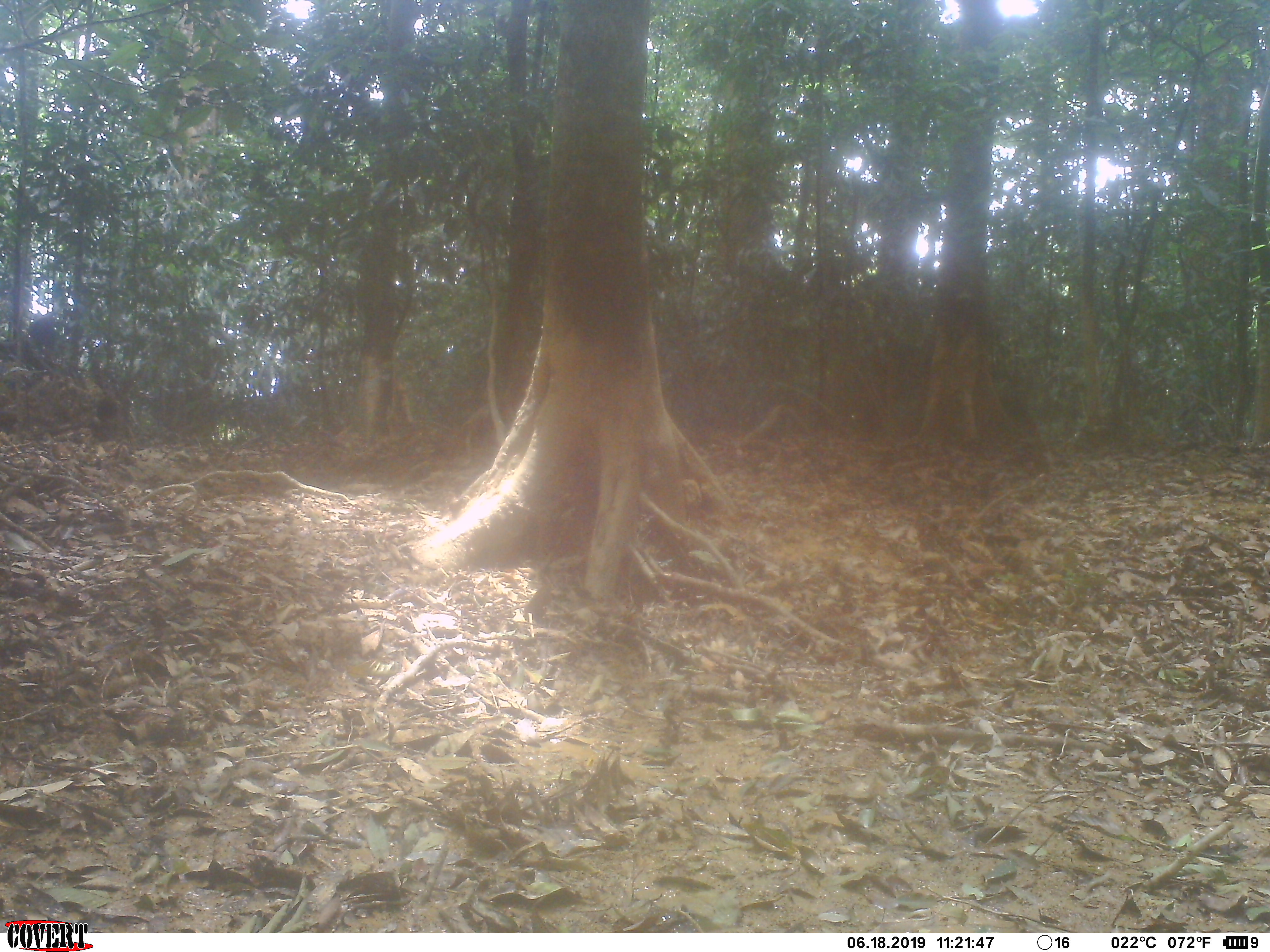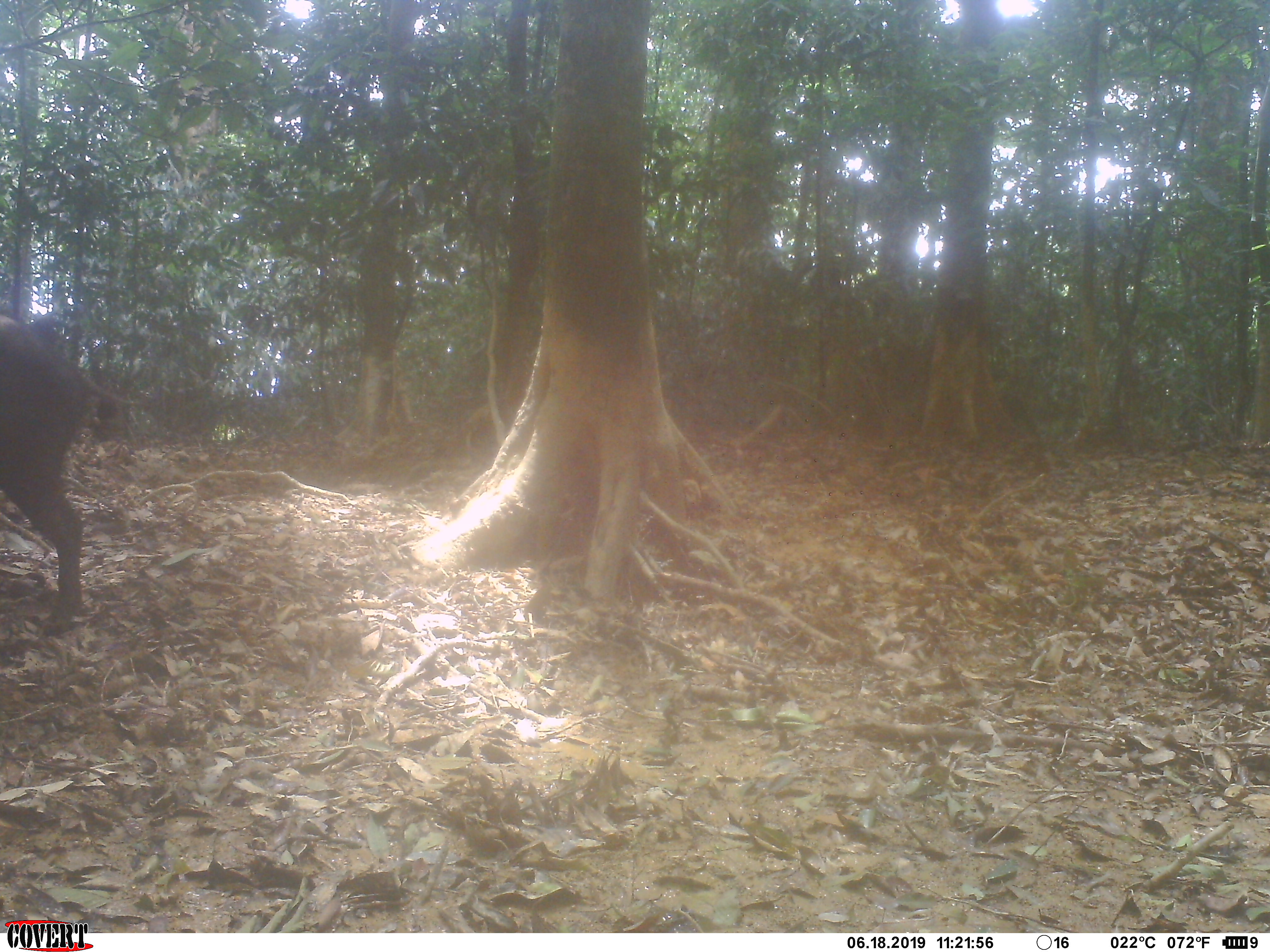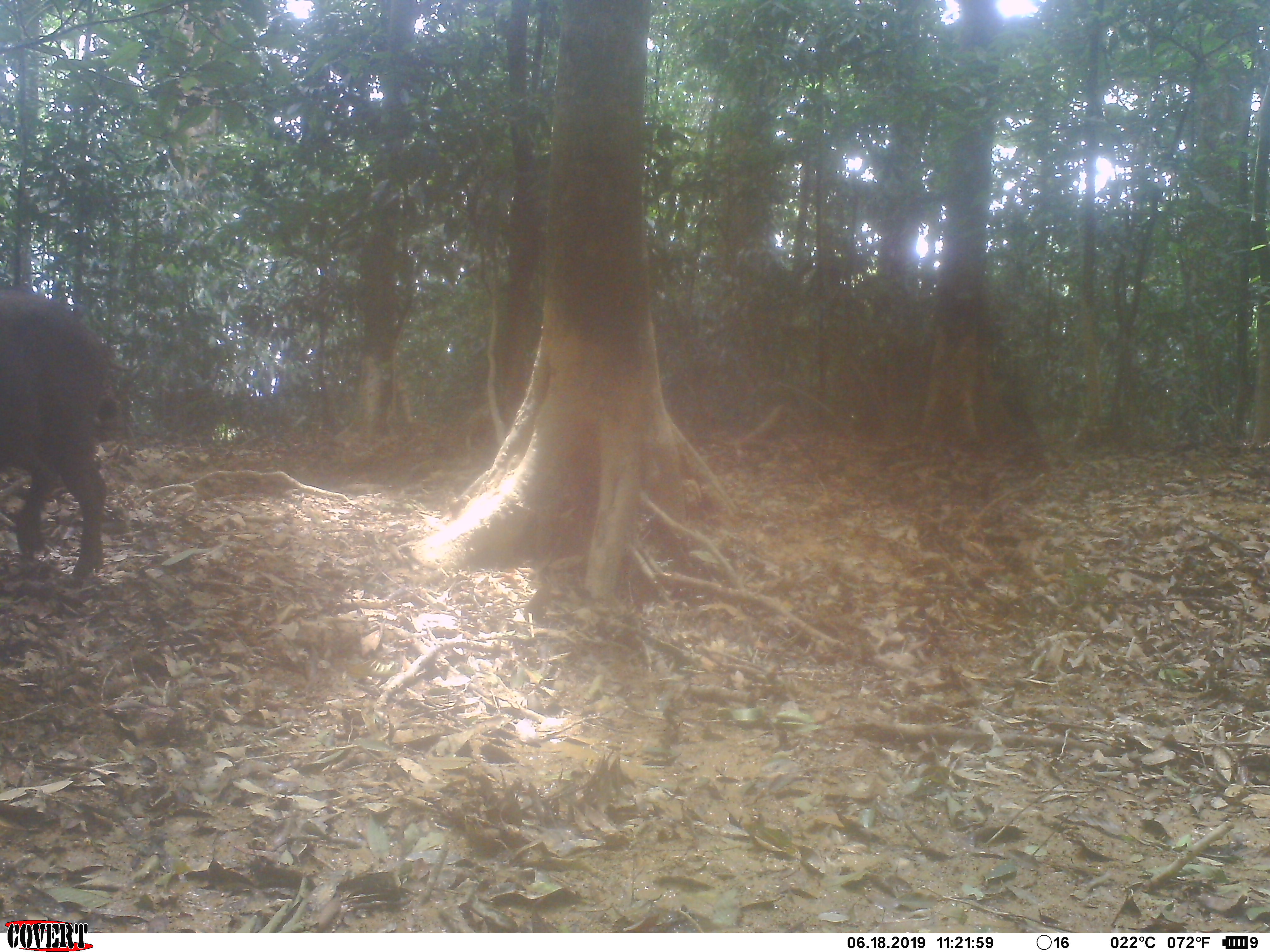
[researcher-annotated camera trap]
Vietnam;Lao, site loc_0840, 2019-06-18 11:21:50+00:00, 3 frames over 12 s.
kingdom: Animalia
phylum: Chordata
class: Mammalia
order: Artiodactyla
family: Suidae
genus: Sus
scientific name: Sus scrofa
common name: eurasian wild pig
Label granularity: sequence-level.